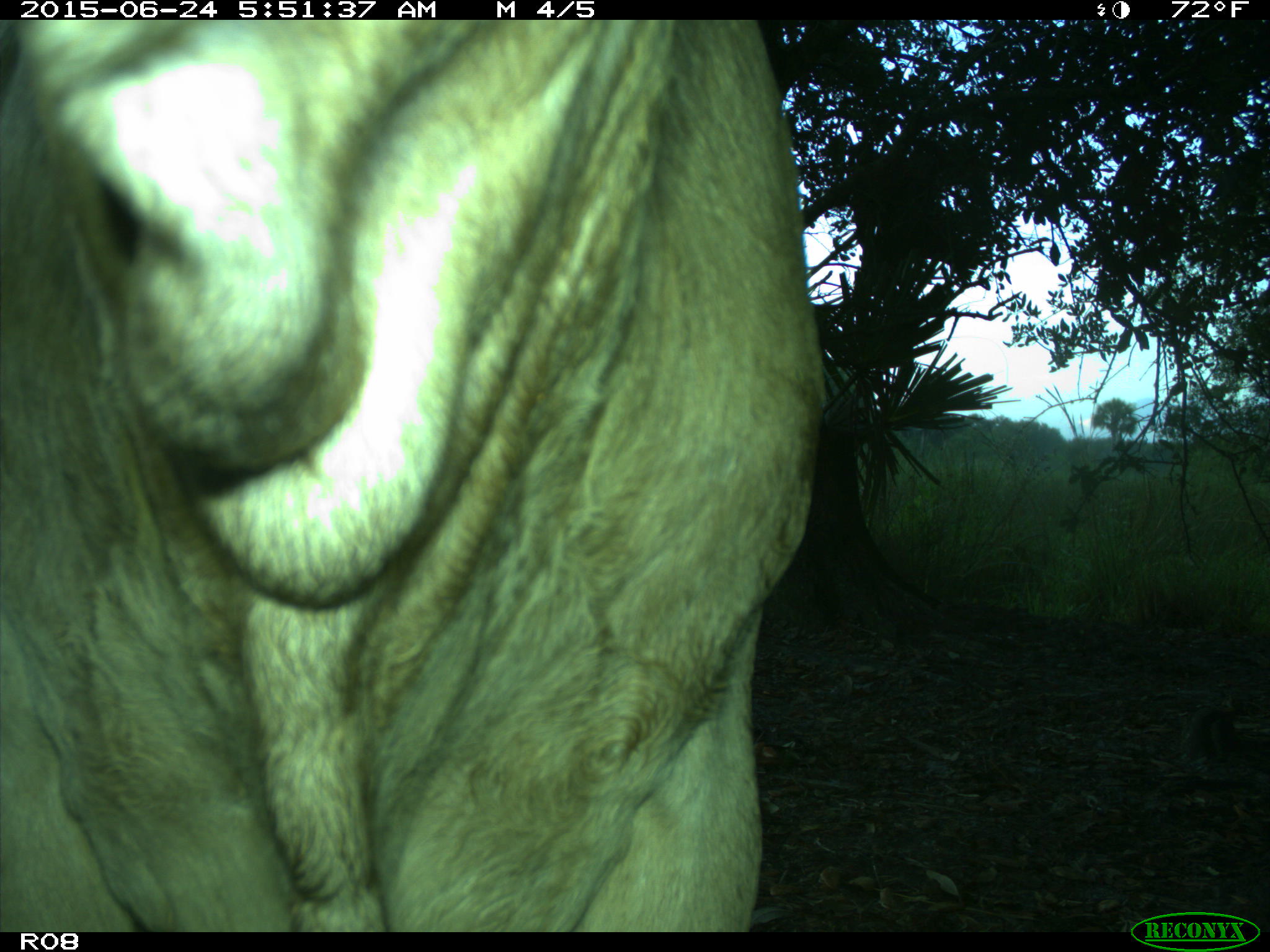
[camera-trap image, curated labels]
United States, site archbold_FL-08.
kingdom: Animalia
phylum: Chordata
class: Mammalia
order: Artiodactyla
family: Bovidae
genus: Bos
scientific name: Bos taurus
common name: domestic cow